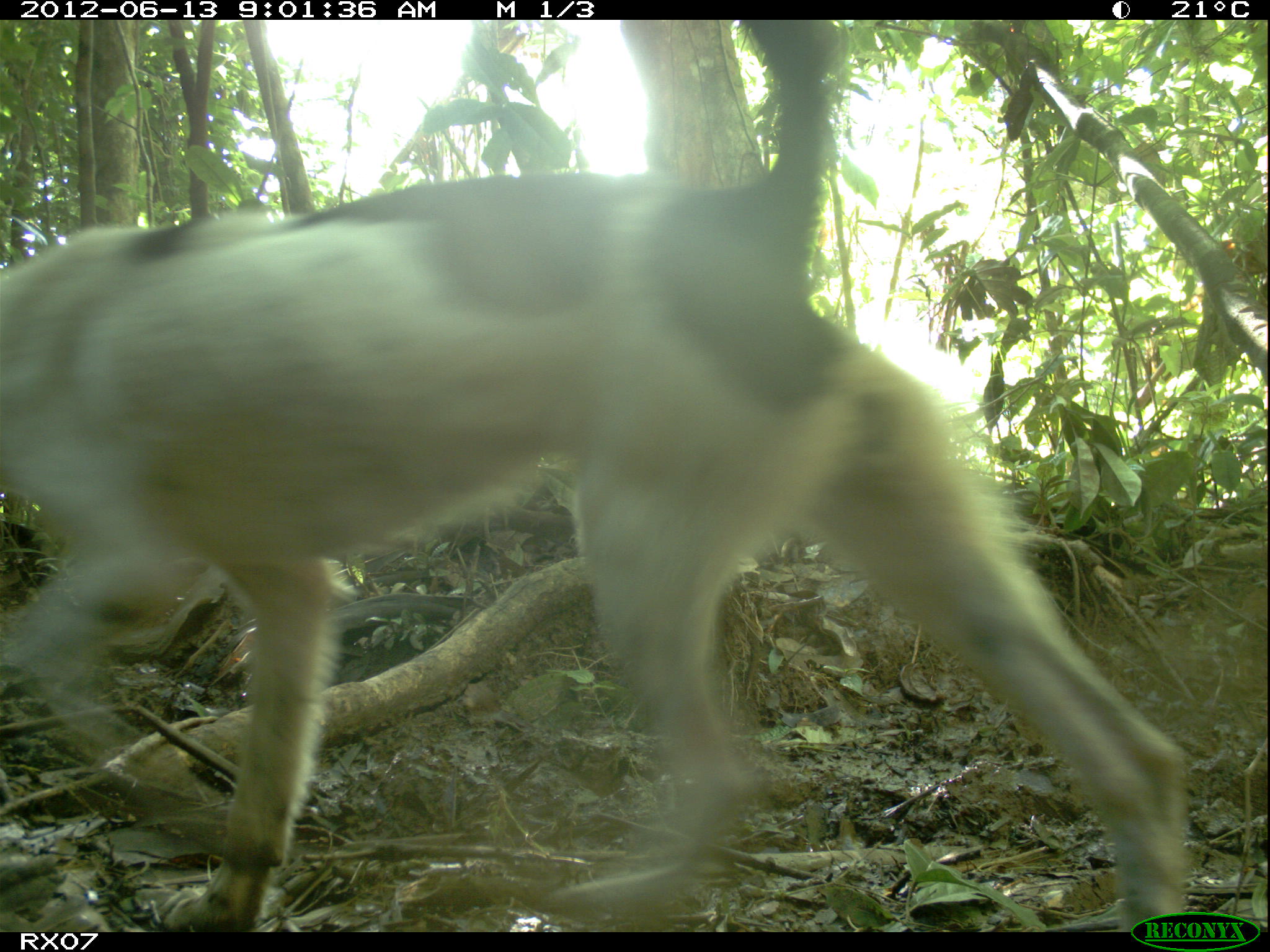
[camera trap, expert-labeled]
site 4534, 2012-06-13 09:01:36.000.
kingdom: Animalia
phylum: Chordata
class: Mammalia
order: Carnivora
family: Canidae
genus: Canis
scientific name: Canis familiaris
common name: domestic dog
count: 1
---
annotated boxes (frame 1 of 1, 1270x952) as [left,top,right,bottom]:
canis familiaris: [1,19,1187,929]